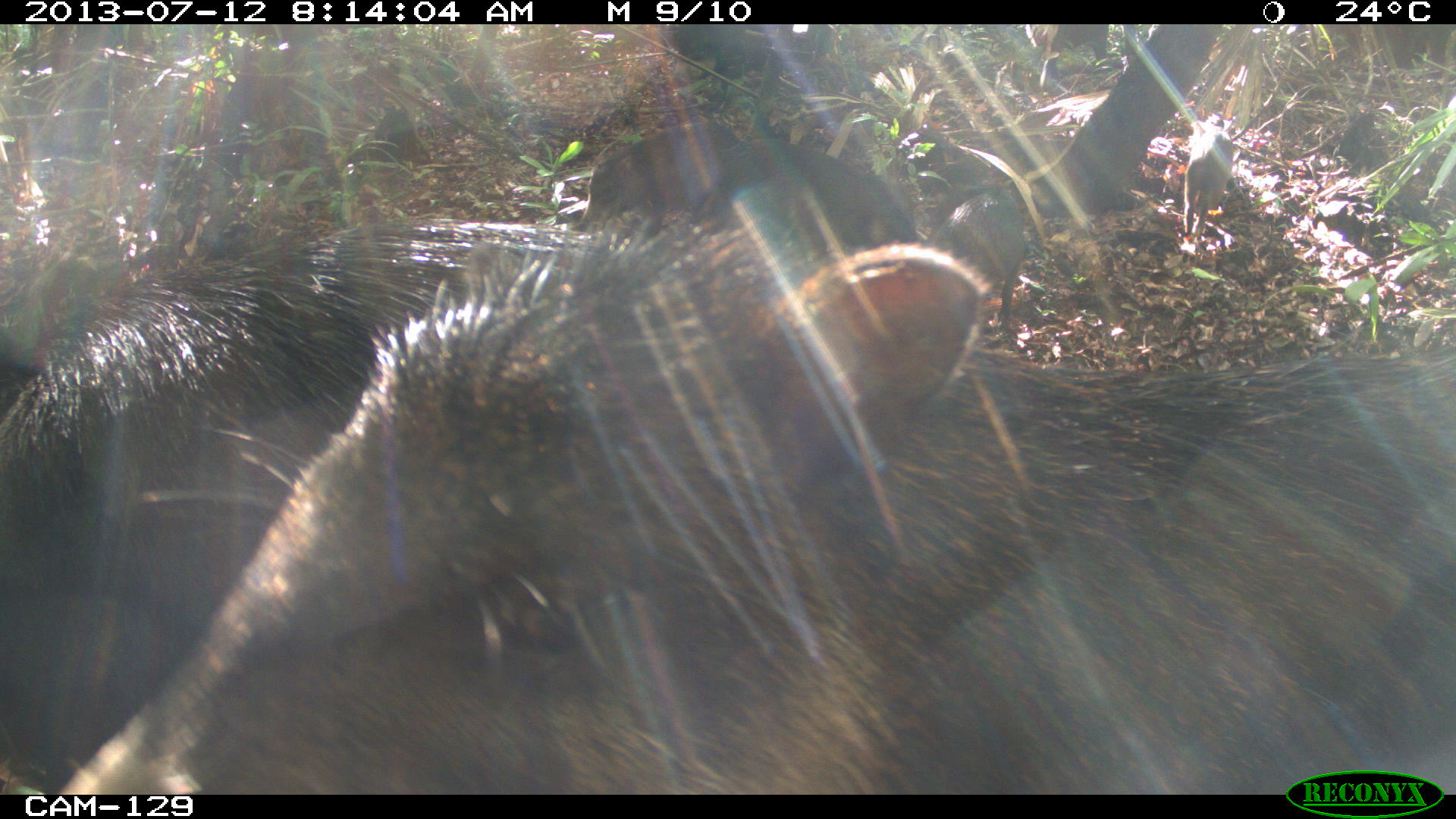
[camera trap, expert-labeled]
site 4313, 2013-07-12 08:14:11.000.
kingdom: Animalia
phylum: Chordata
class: Mammalia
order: Artiodactyla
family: Tayassuidae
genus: Tayassu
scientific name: Tayassu pecari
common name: white-lipped peccary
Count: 20.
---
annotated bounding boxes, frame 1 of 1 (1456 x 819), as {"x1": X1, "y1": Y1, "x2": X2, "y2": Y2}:
tayassu pecari: {"x1": 49, "y1": 216, "x2": 1456, "y2": 792}; {"x1": 0, "y1": 212, "x2": 642, "y2": 792}; {"x1": 714, "y1": 138, "x2": 917, "y2": 265}; {"x1": 572, "y1": 124, "x2": 737, "y2": 243}; {"x1": 923, "y1": 188, "x2": 1027, "y2": 321}; {"x1": 1181, "y1": 125, "x2": 1234, "y2": 236}